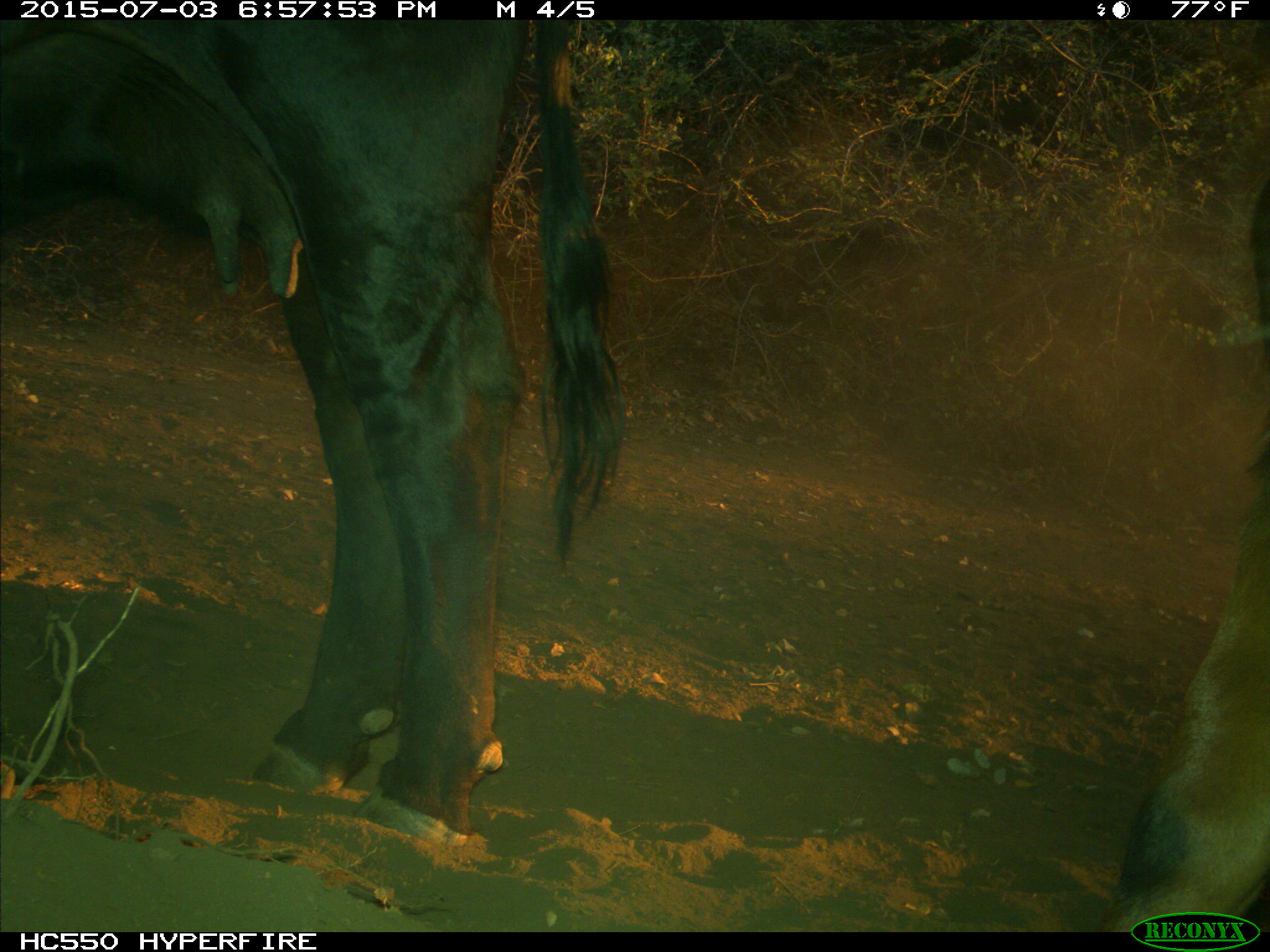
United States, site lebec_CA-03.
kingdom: Animalia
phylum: Chordata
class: Mammalia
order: Artiodactyla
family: Bovidae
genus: Bos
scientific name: Bos taurus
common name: domestic cow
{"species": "Bos taurus (domestic cow)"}